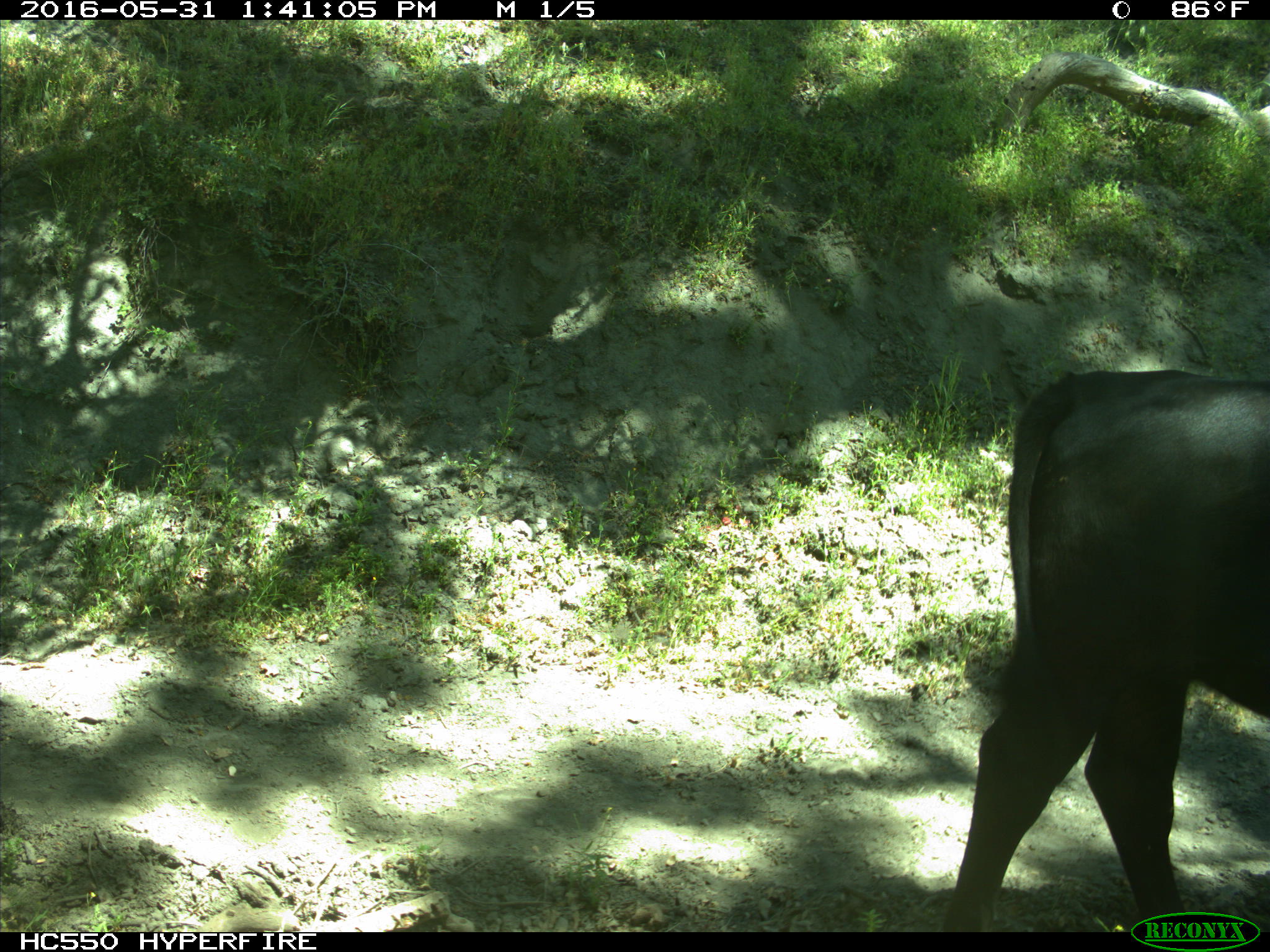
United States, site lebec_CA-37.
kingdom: Animalia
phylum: Chordata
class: Mammalia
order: Artiodactyla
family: Bovidae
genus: Bos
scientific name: Bos taurus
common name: domestic cow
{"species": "Bos taurus (domestic cow)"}